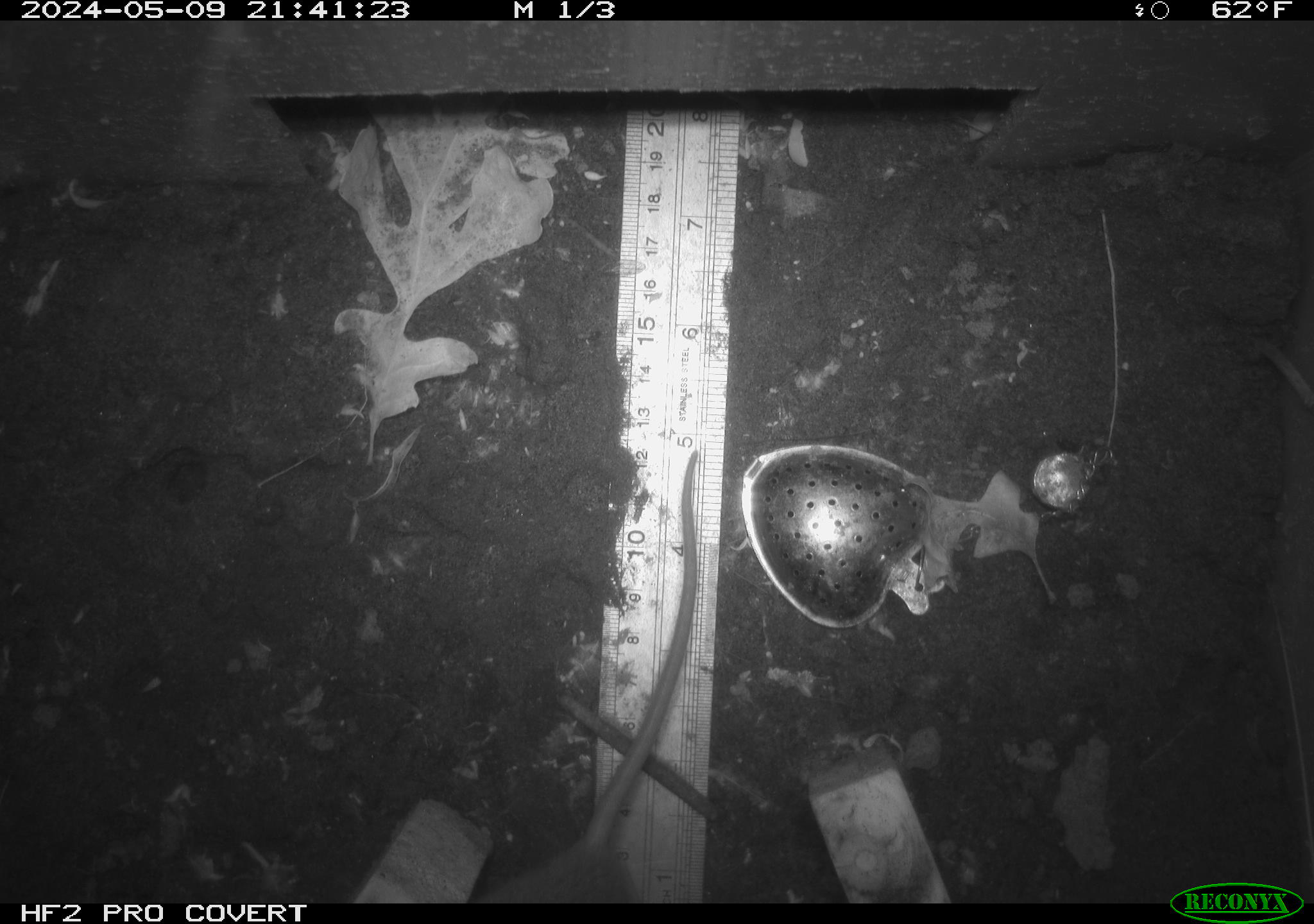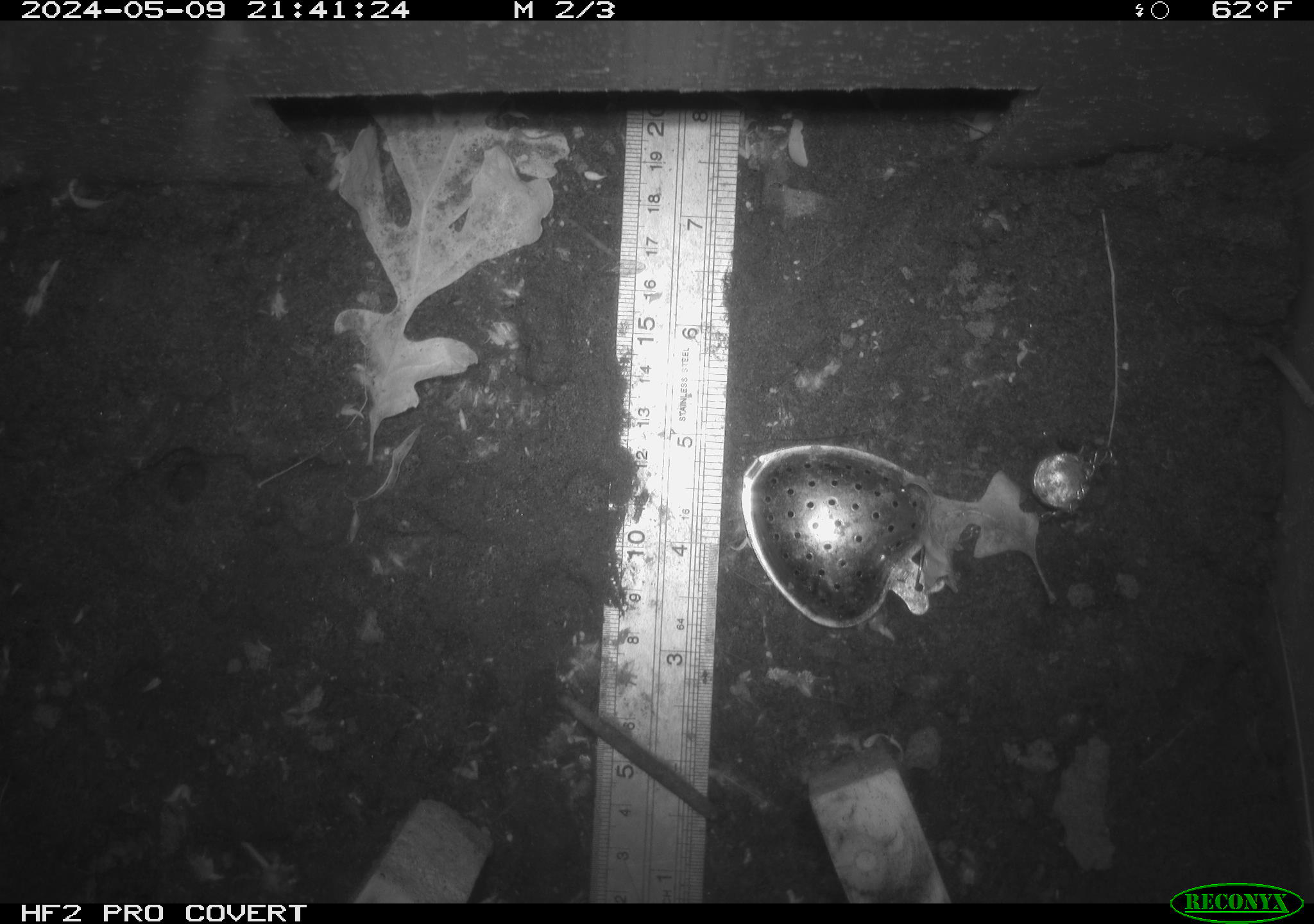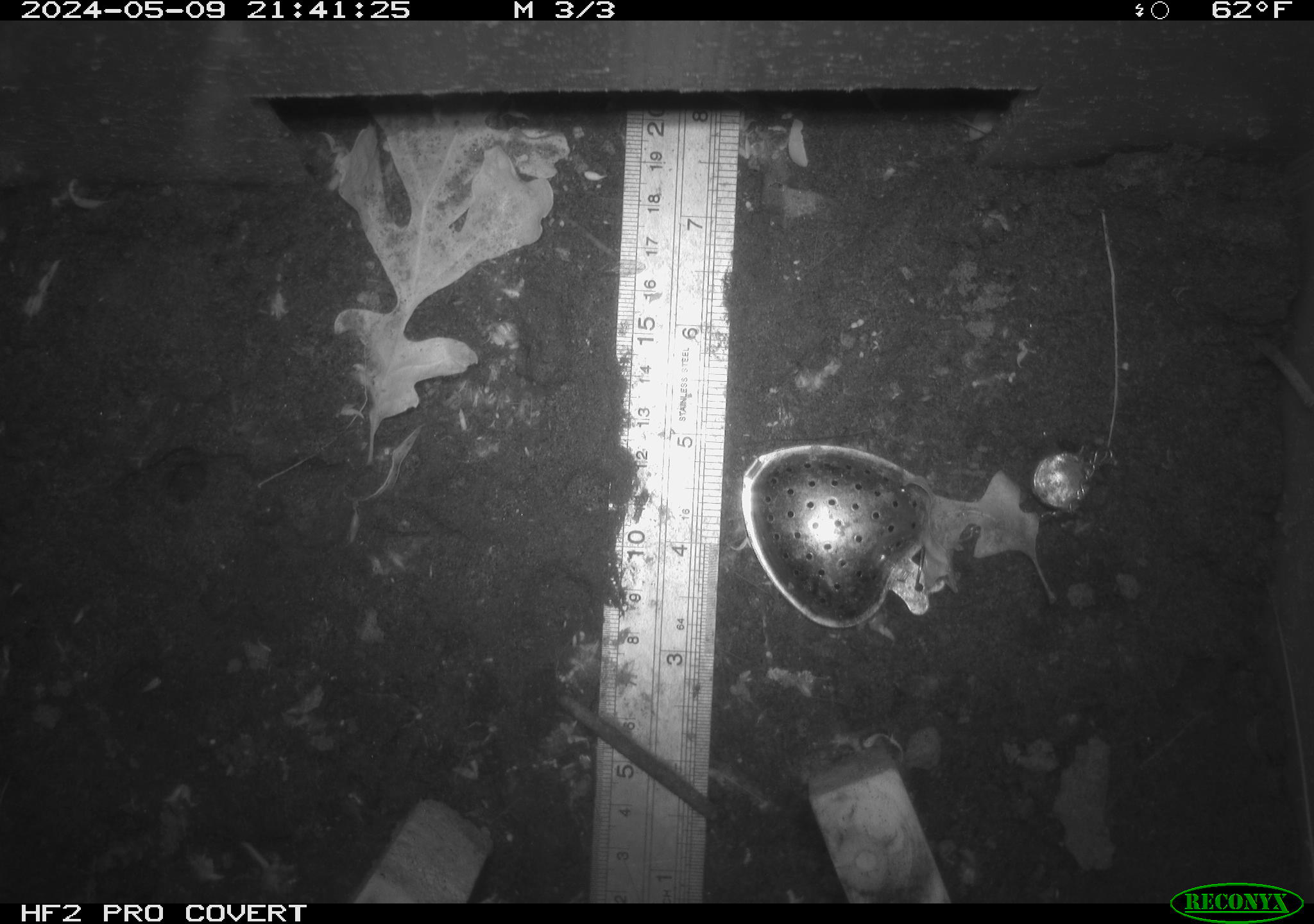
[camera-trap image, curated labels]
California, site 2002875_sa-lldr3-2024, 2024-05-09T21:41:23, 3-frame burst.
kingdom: Animalia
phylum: Chordata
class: Mammalia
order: Rodentia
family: Muridae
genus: Rattus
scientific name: Rattus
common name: rat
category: rattus species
Rattus species (rat) (Rattus).